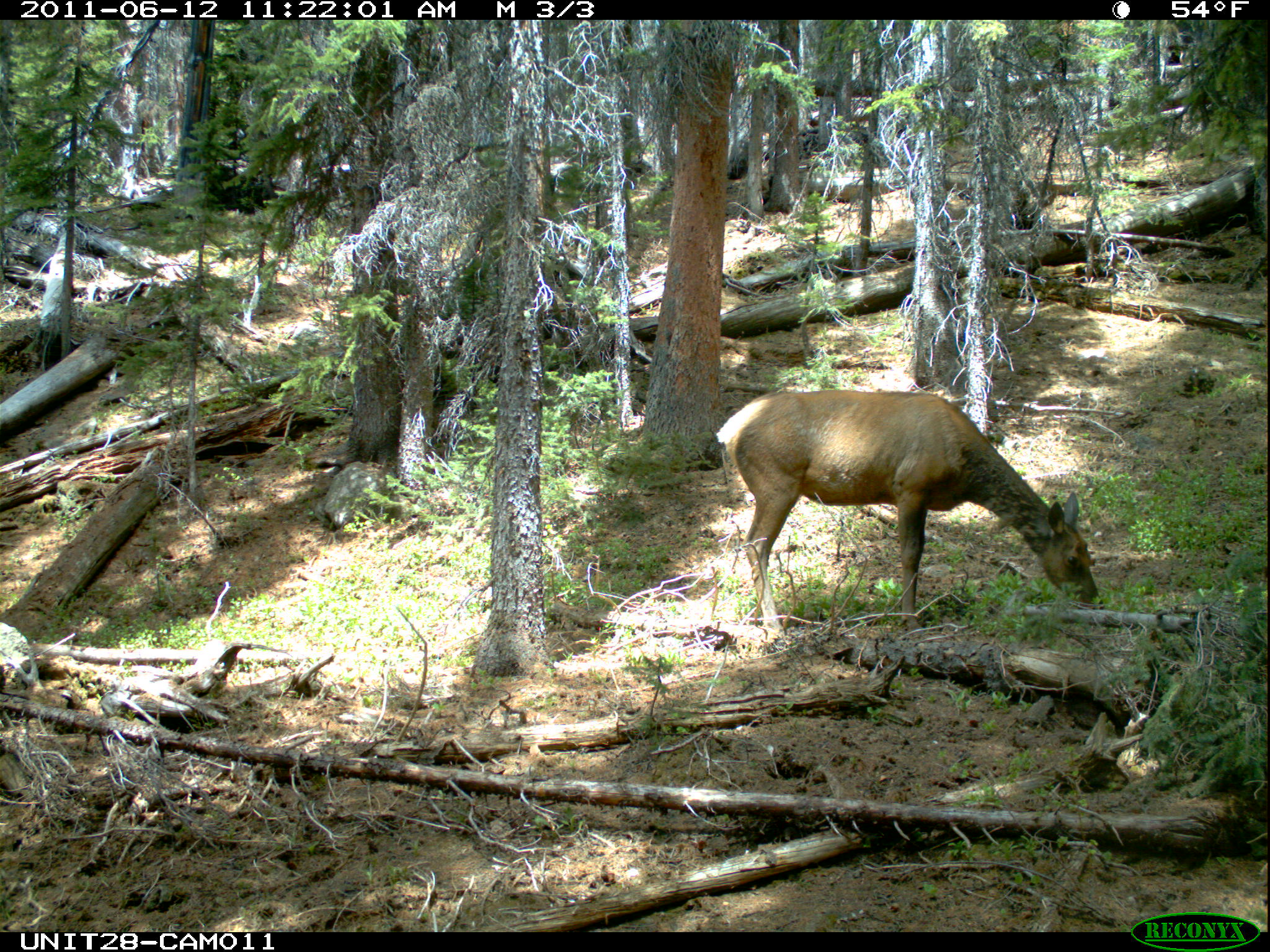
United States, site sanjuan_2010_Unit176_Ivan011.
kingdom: Animalia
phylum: Chordata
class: Mammalia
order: Artiodactyla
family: Cervidae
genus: Cervus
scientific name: Cervus elaphus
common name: red deer